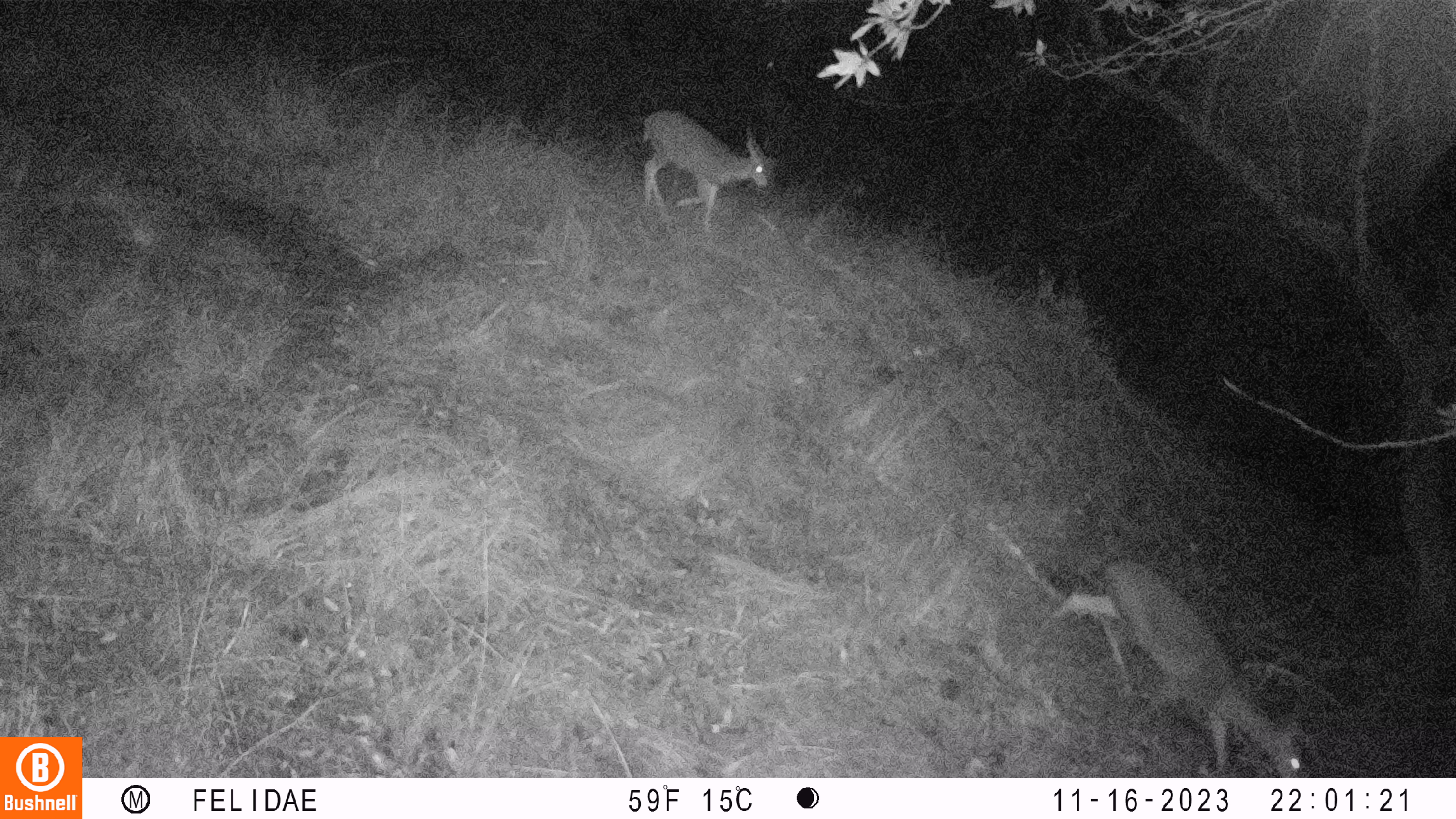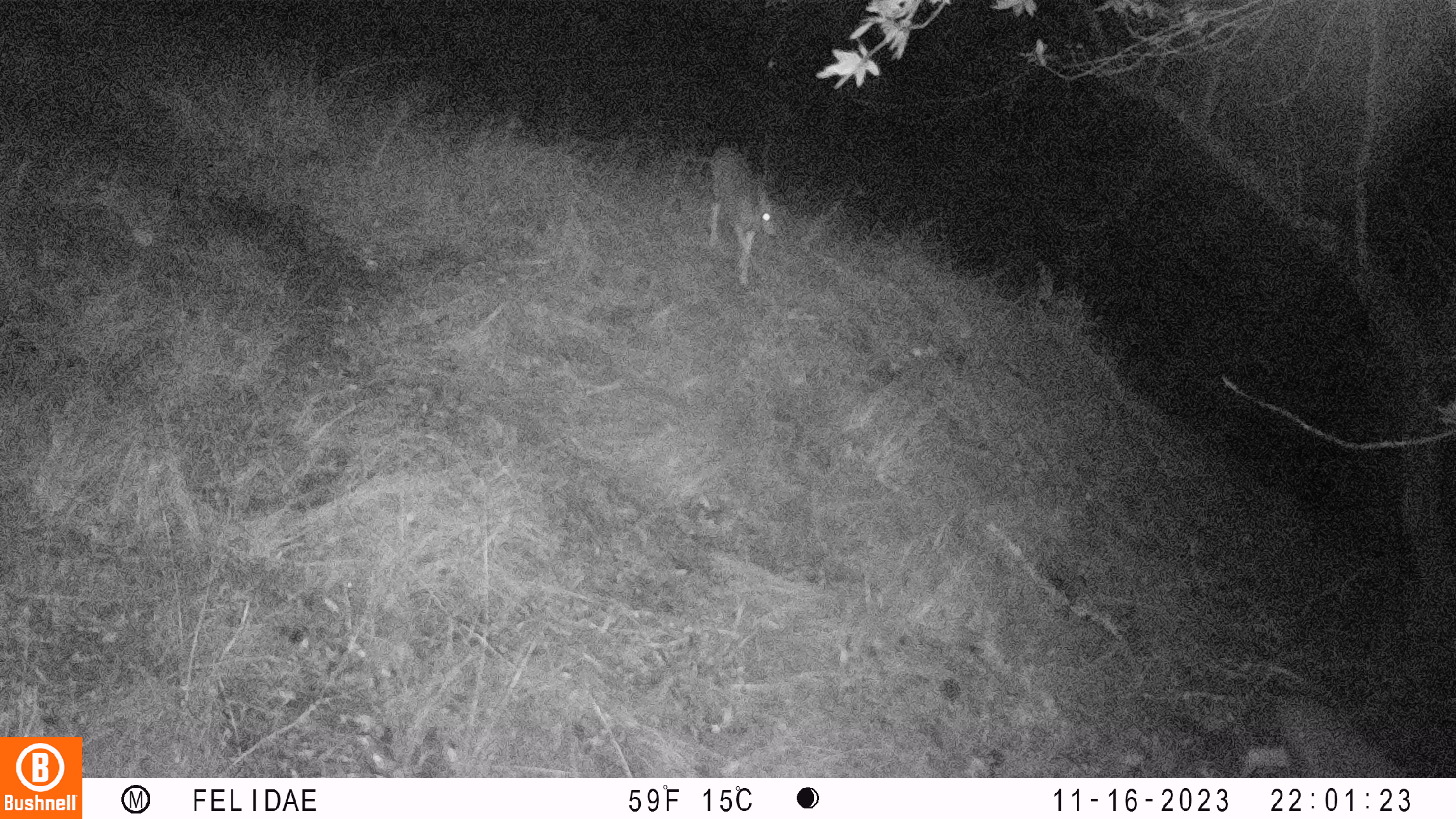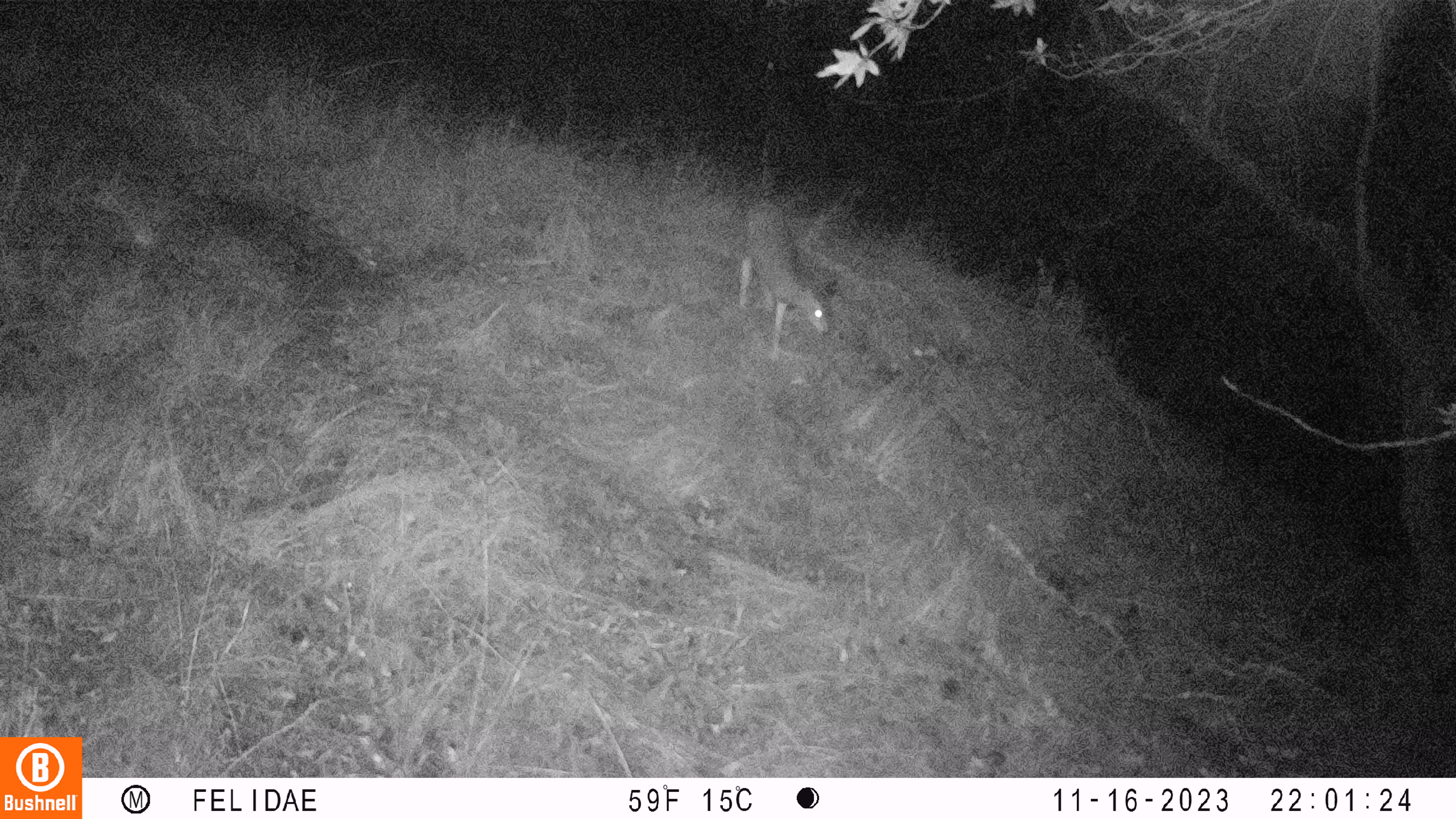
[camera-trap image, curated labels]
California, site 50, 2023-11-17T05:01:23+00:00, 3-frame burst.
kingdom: Animalia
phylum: Chordata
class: Mammalia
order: Artiodactyla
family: Cervidae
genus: Odocoileus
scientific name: Odocoileus hemionus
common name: mule deer